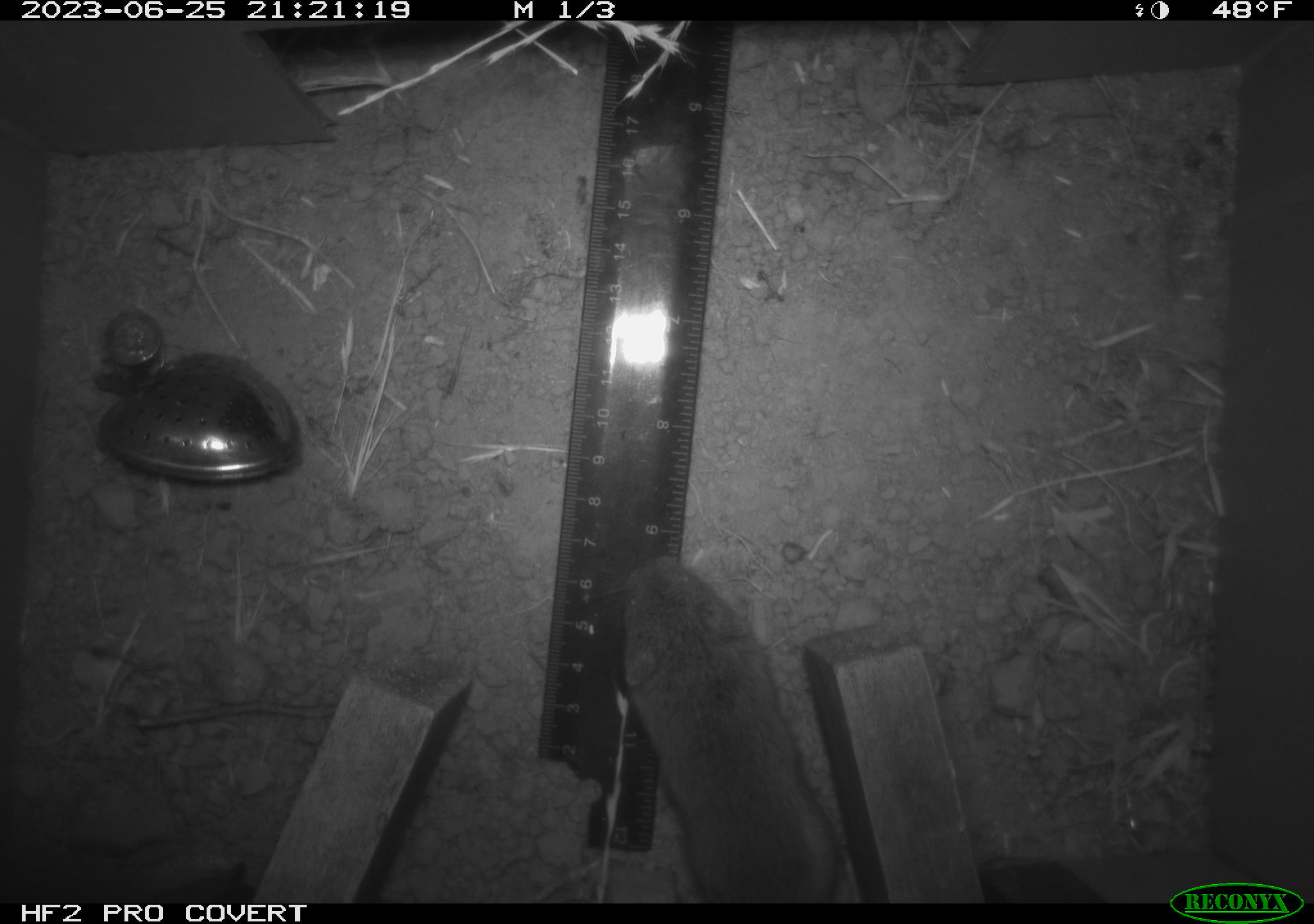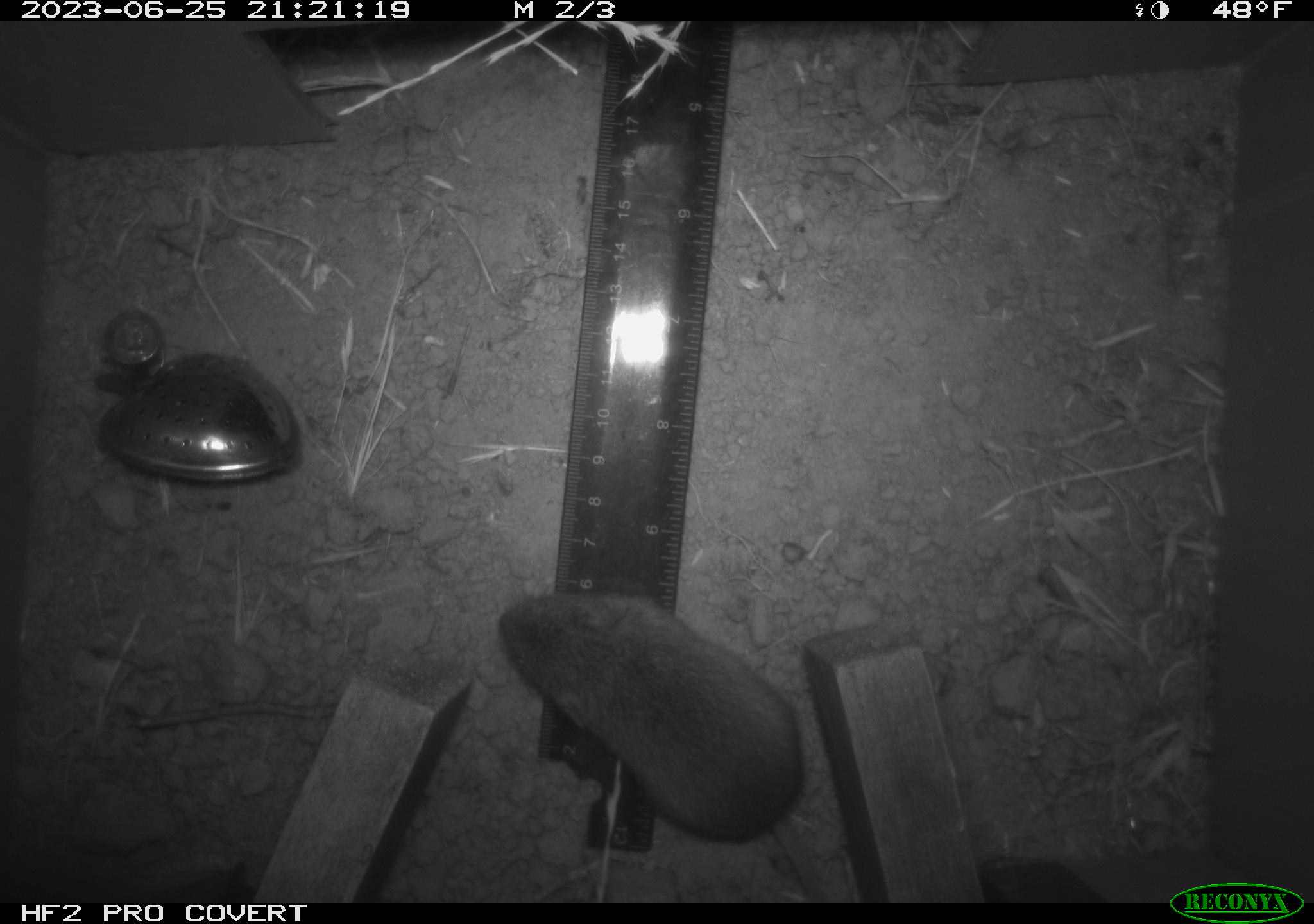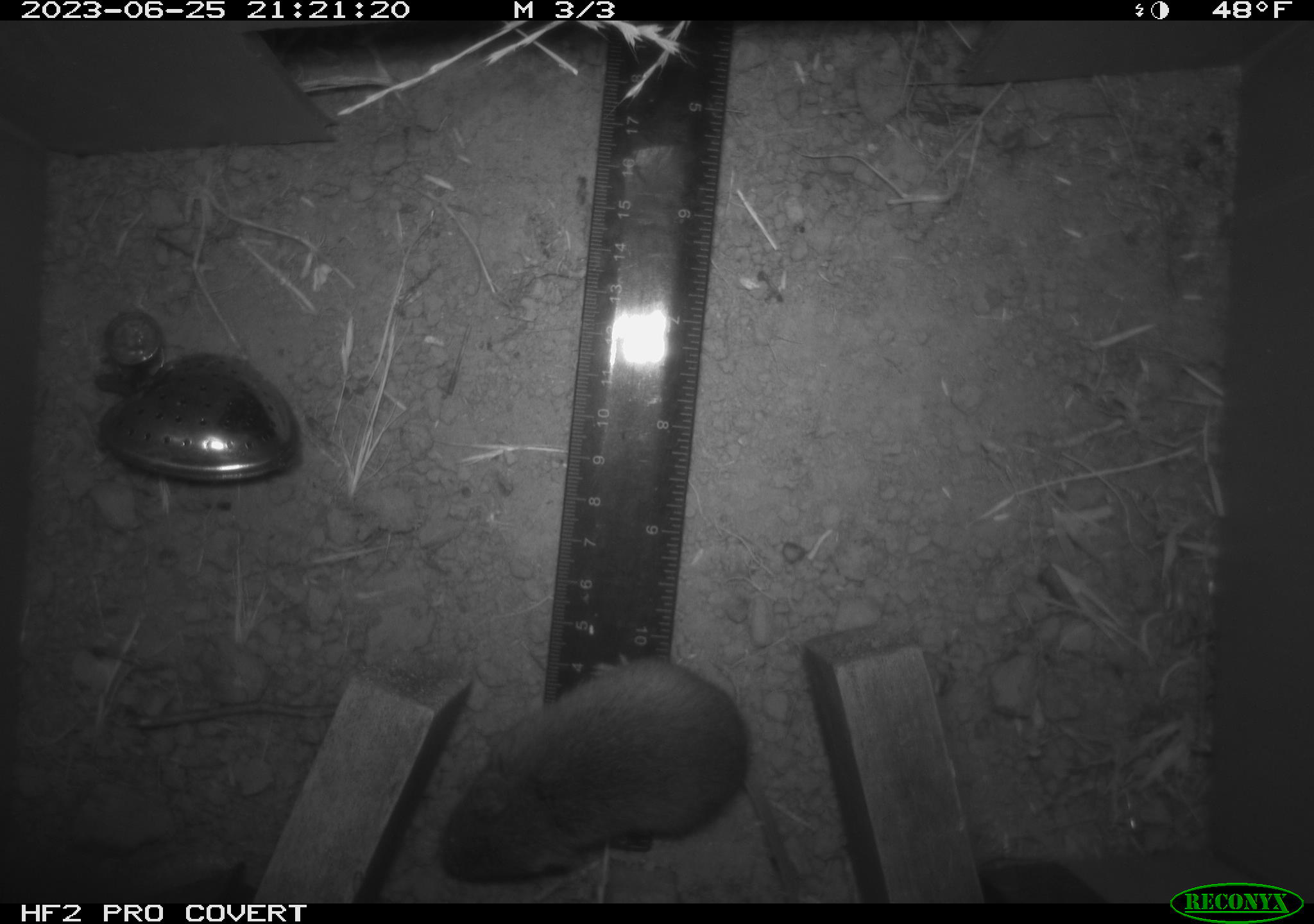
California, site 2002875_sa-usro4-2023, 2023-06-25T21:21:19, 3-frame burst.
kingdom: Animalia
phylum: Chordata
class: Mammalia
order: Rodentia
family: Cricetidae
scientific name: Arvicolinae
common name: voles, lemmings, and muskrats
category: arvicolinae subfamily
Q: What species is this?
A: Arvicolinae subfamily (voles, lemmings, and muskrats) (Arvicolinae).